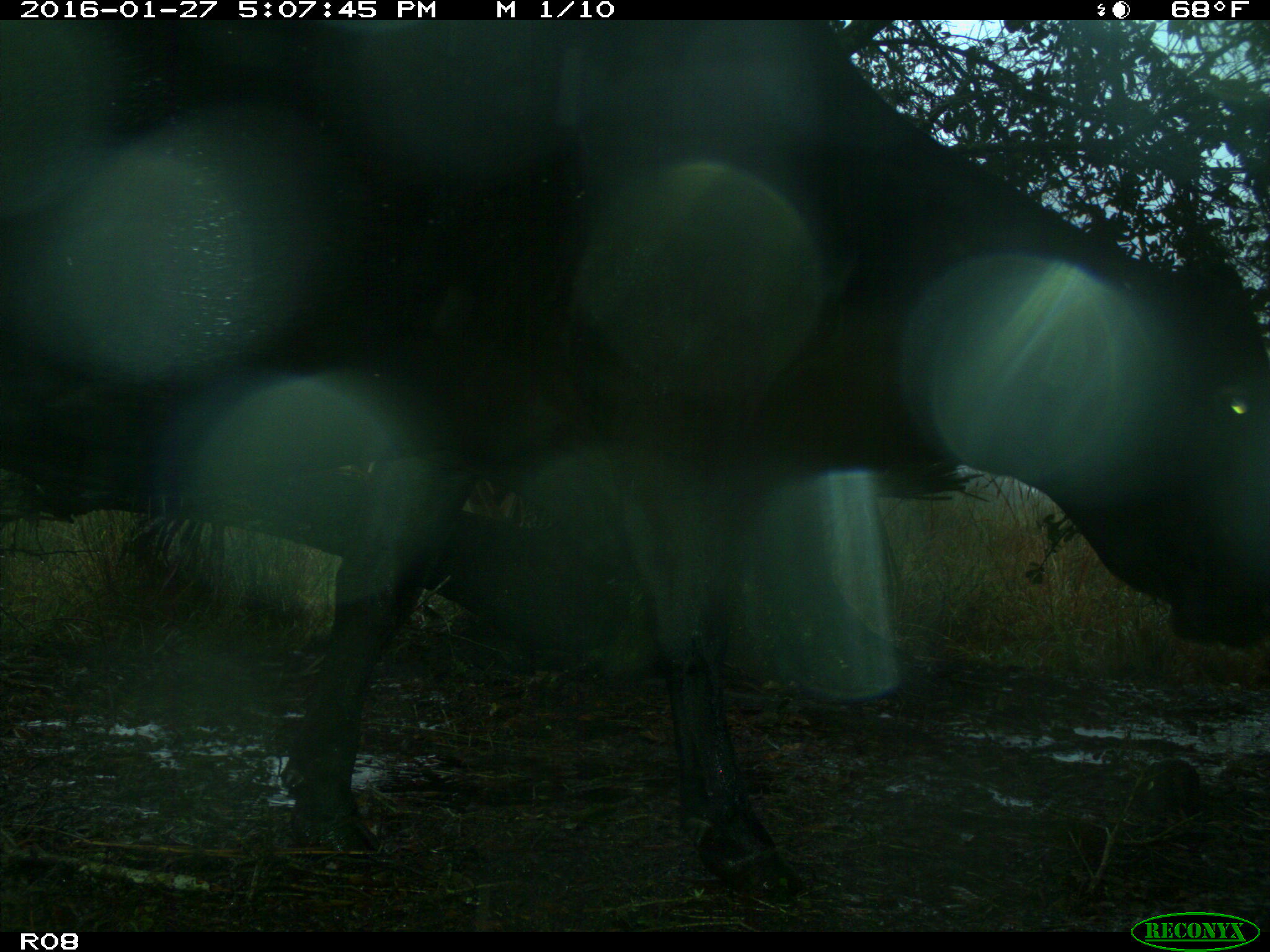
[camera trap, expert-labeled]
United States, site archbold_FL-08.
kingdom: Animalia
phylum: Chordata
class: Mammalia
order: Artiodactyla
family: Bovidae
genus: Bos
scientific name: Bos taurus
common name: domestic cow